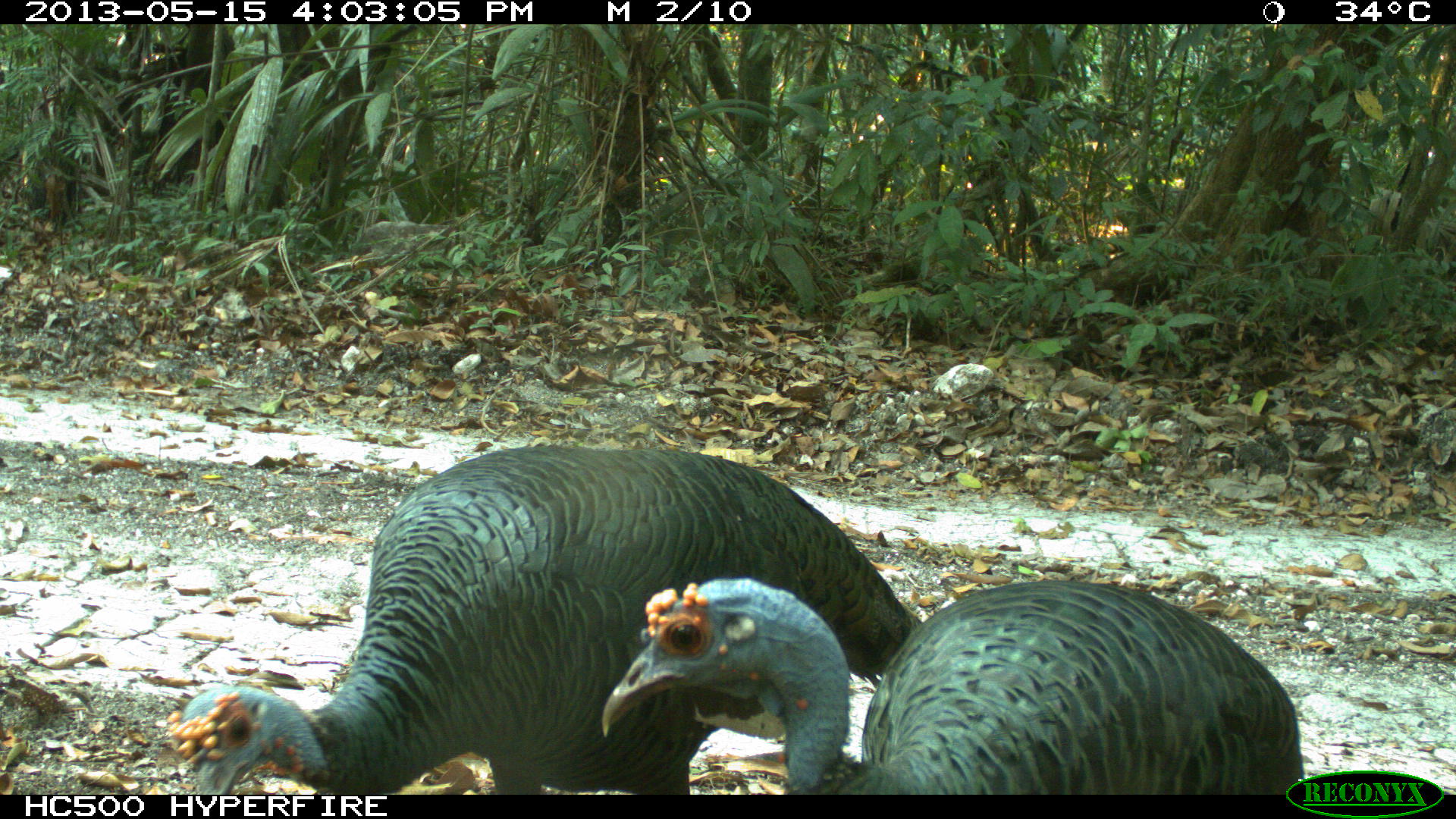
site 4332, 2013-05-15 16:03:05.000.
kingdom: Animalia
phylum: Chordata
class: Aves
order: Galliformes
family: Phasianidae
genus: Meleagris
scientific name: Meleagris ocellata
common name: ocellated turkey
Meleagris ocellata (ocellated turkey), count 3.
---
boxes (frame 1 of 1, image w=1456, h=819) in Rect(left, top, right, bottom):
meleagris ocellata: Rect(165, 442, 921, 793); Rect(601, 576, 1302, 795)